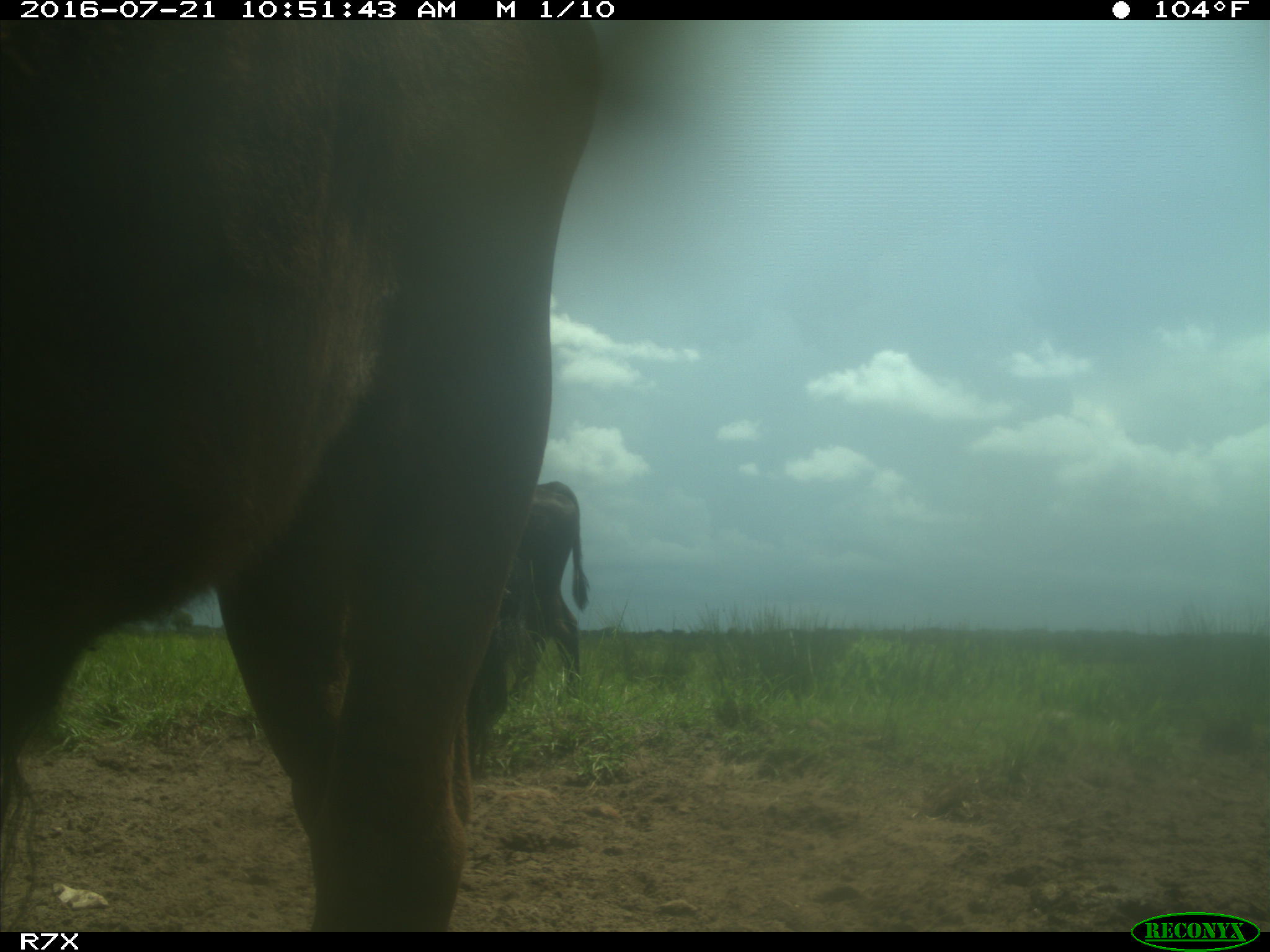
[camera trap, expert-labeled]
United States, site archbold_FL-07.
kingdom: Animalia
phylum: Chordata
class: Mammalia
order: Artiodactyla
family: Bovidae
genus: Bos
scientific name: Bos taurus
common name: domestic cow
Bos taurus (domestic cow).